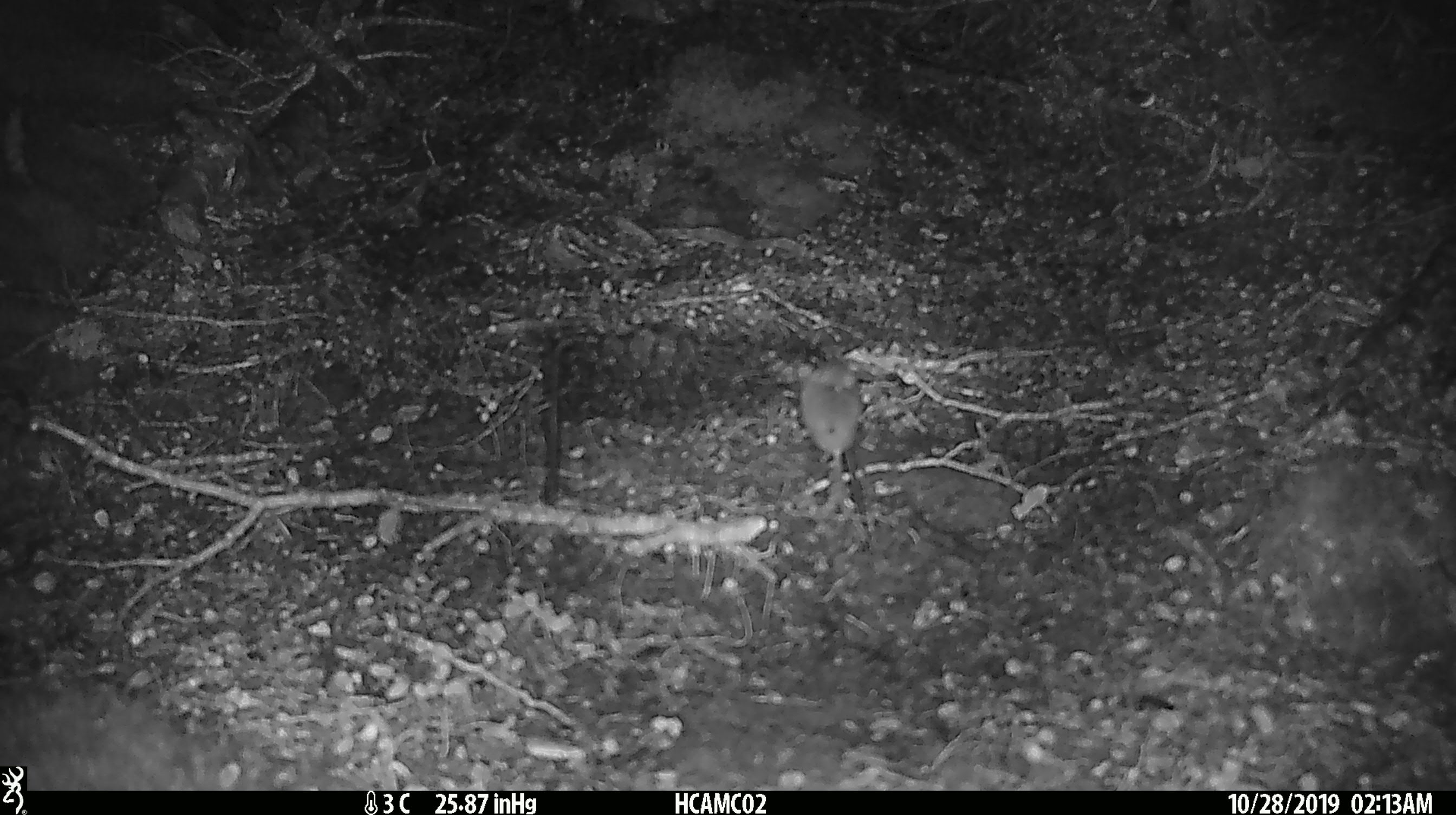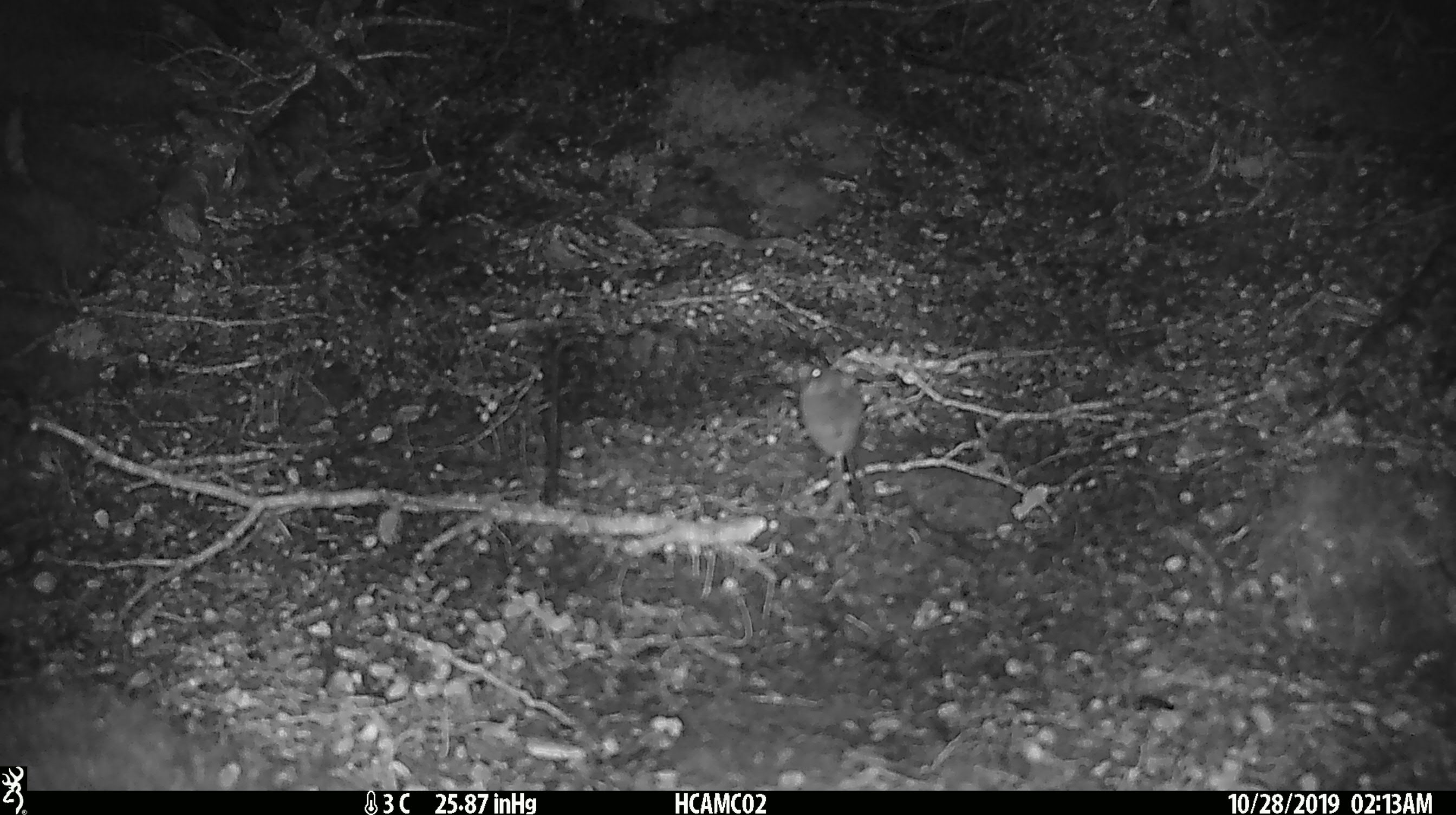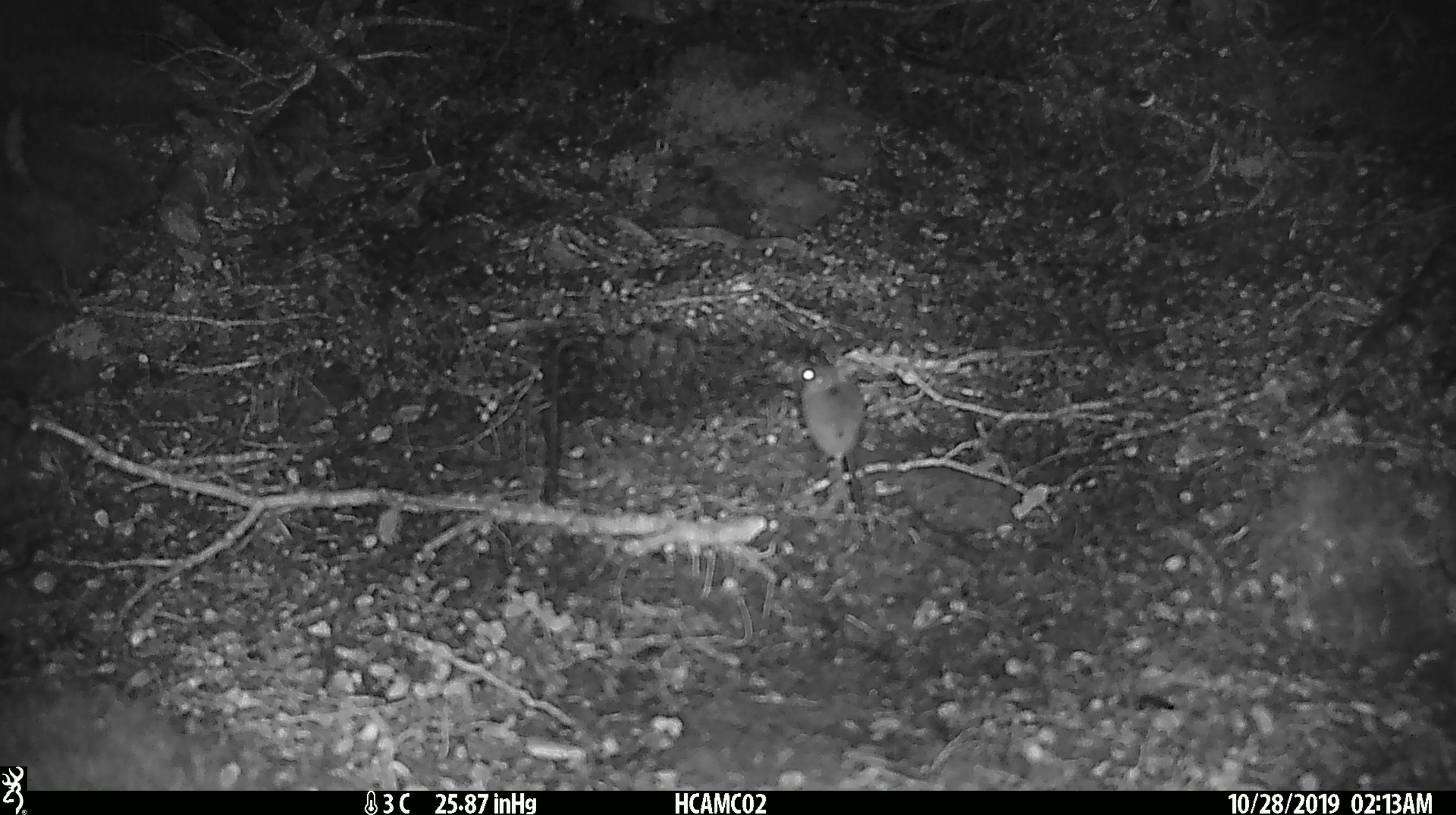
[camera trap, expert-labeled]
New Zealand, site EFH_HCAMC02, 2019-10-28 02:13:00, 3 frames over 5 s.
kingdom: Animalia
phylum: Chordata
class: Mammalia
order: Rodentia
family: Muridae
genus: Mus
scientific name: Mus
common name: mouse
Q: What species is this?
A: Mouse (Mus).